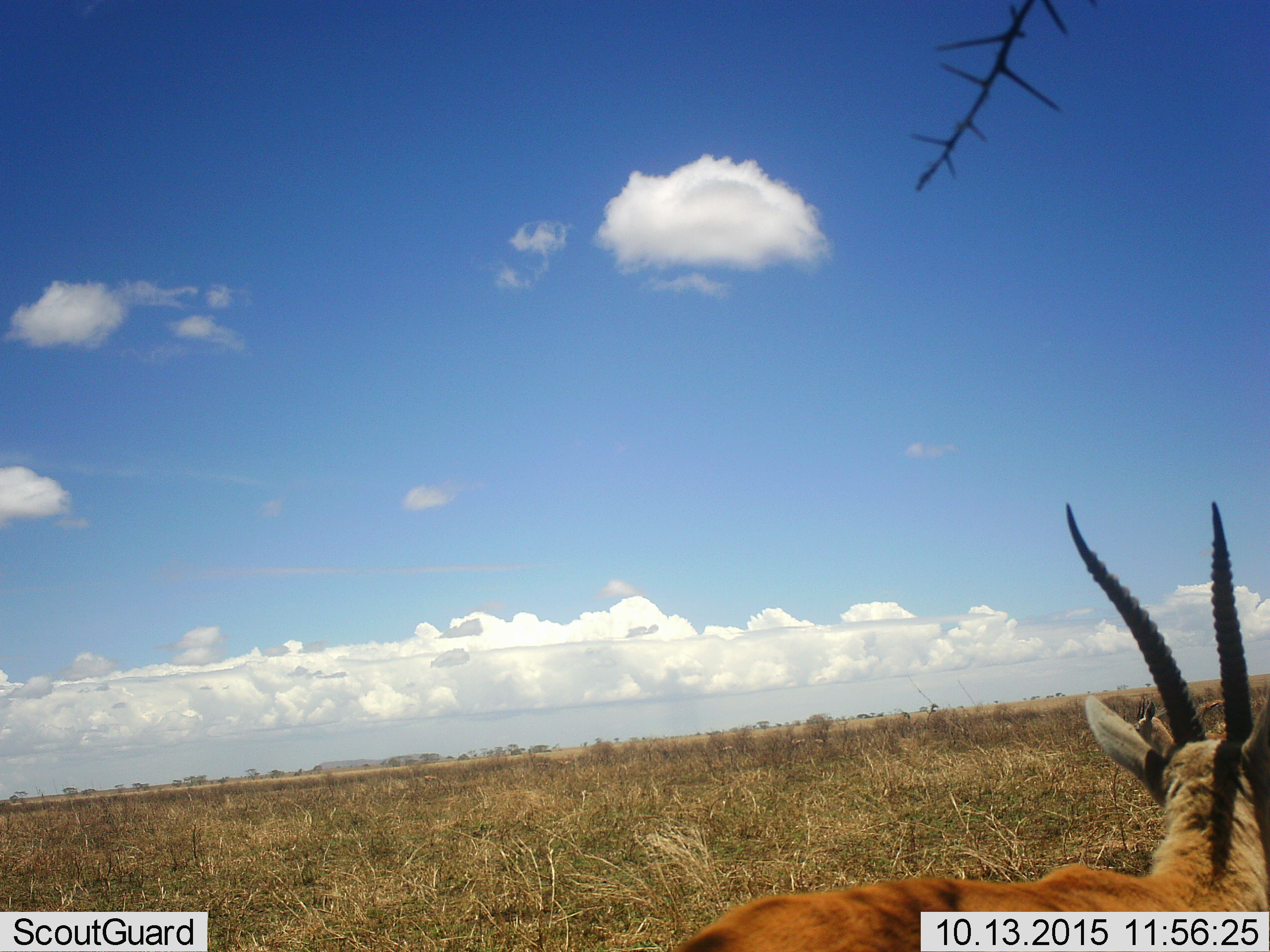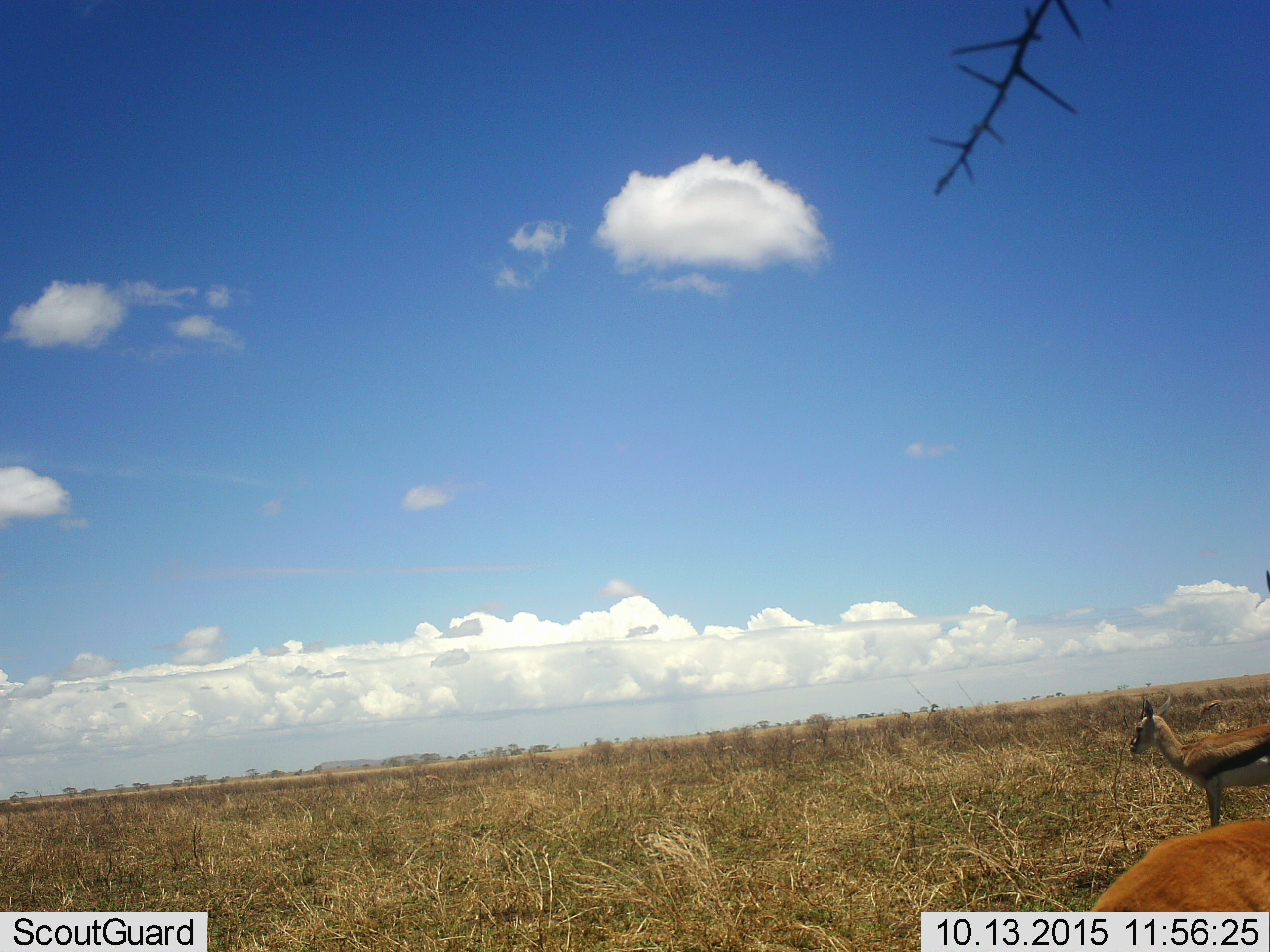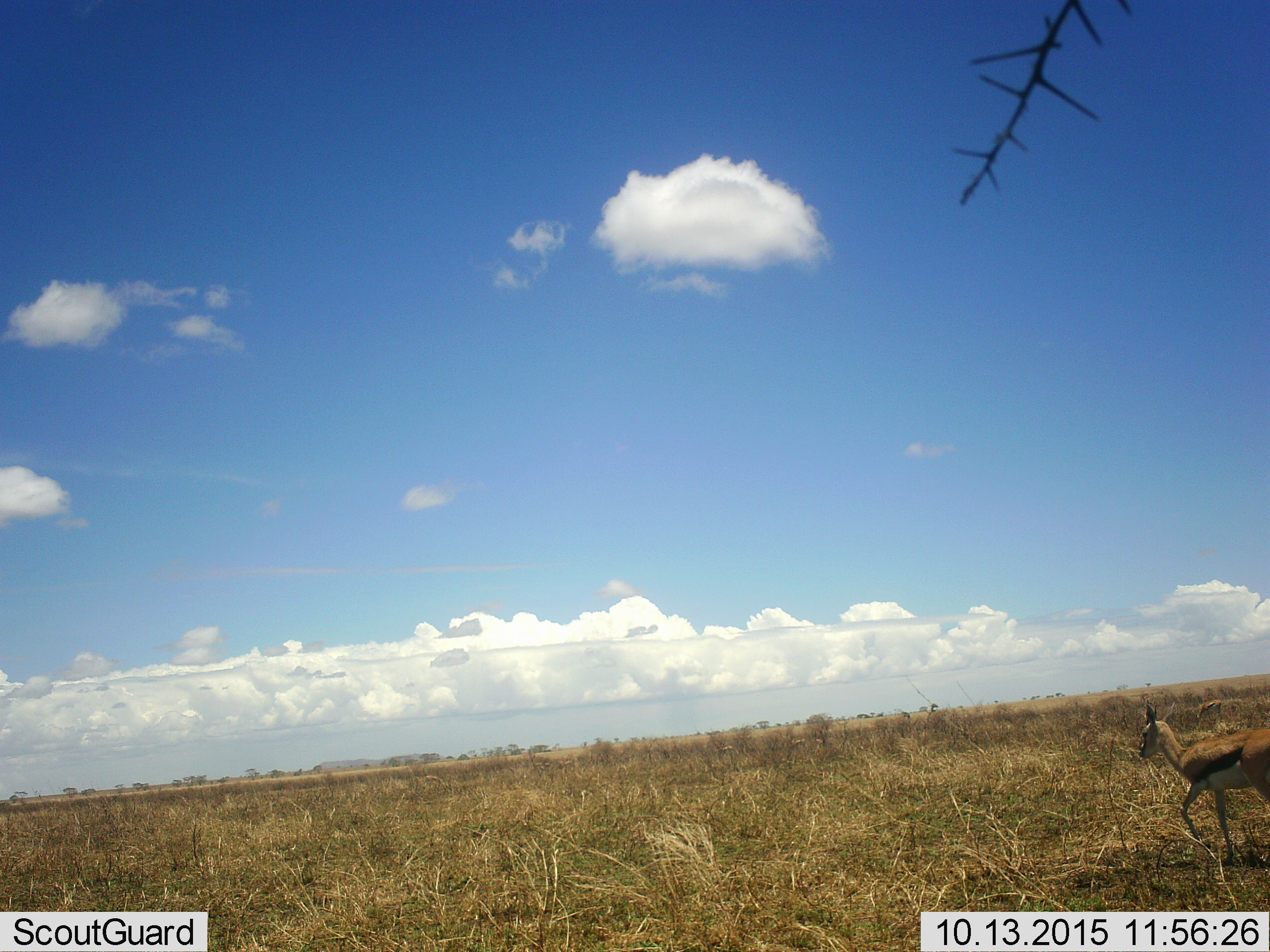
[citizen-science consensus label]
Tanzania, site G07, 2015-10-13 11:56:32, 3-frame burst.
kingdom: Animalia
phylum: Chordata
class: Mammalia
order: Artiodactyla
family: Bovidae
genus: Eudorcas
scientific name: Eudorcas thomsonii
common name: thomson's gazelle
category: gazellethomsons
Gazellethomsons (thomson's gazelle) (Eudorcas thomsonii), count 2. Behavior (volunteer vote fractions): standing 60%, resting 0%, moving 70%, interacting 0%. Young present (vote fraction): 0%. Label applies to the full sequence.